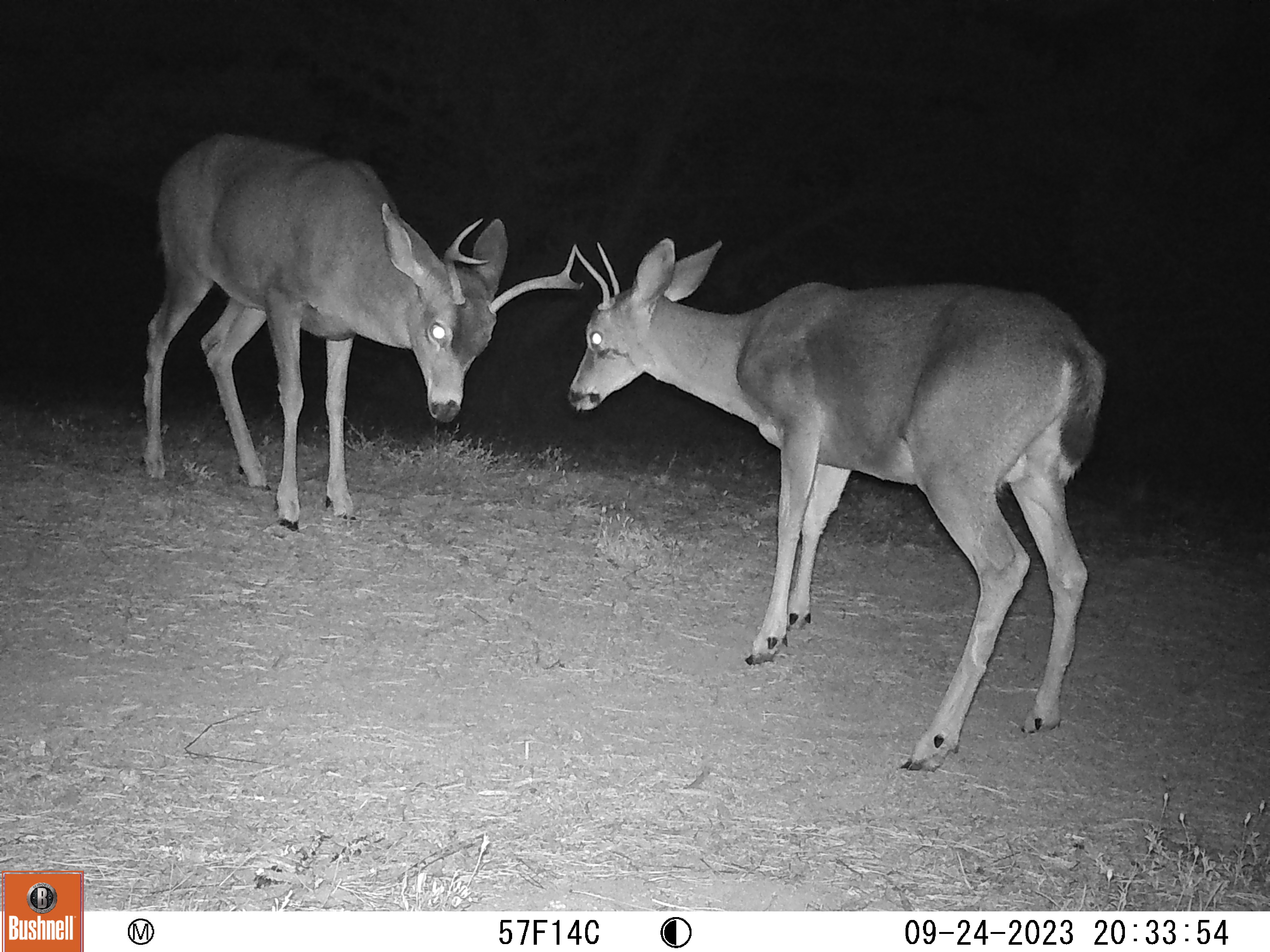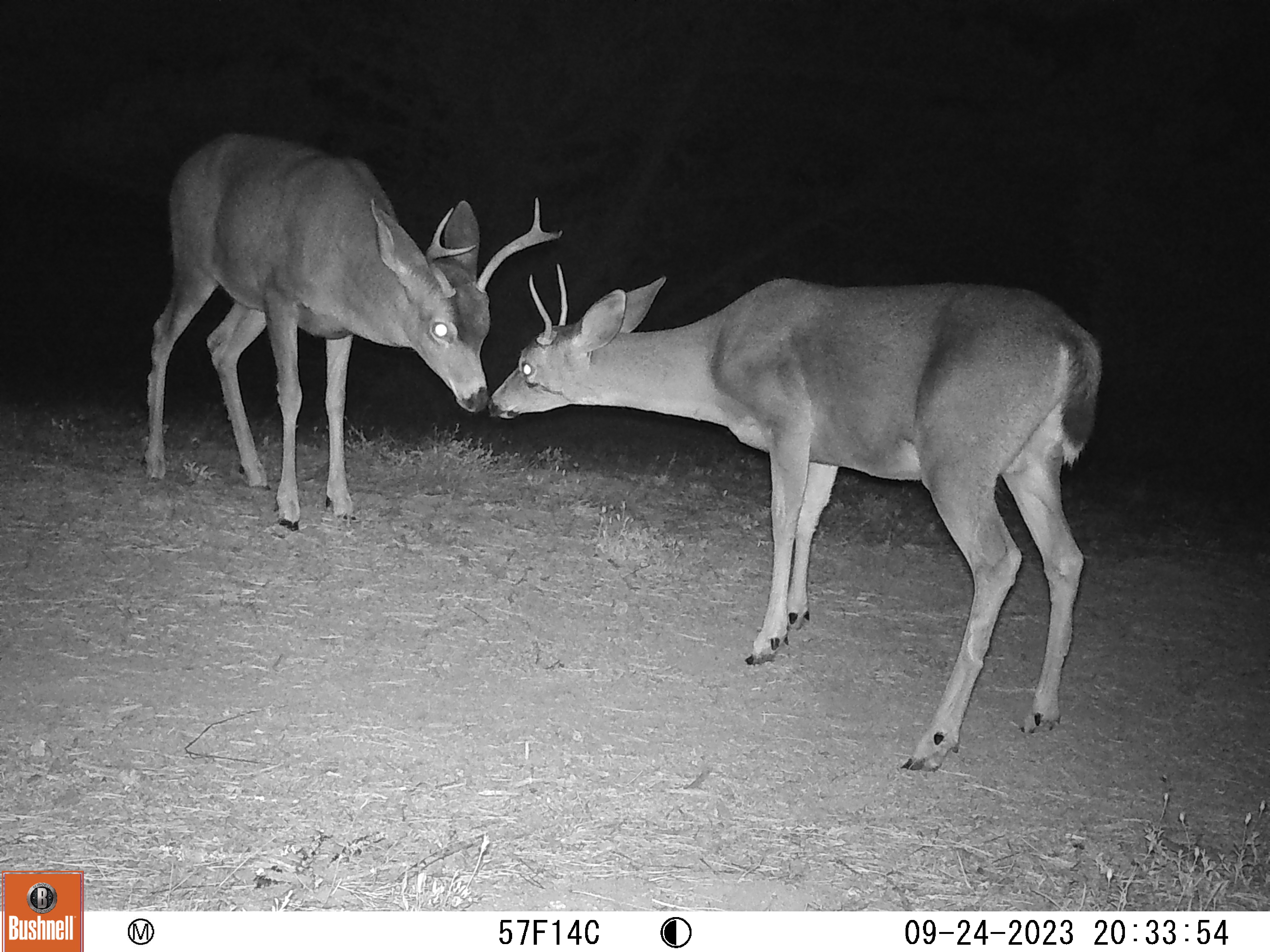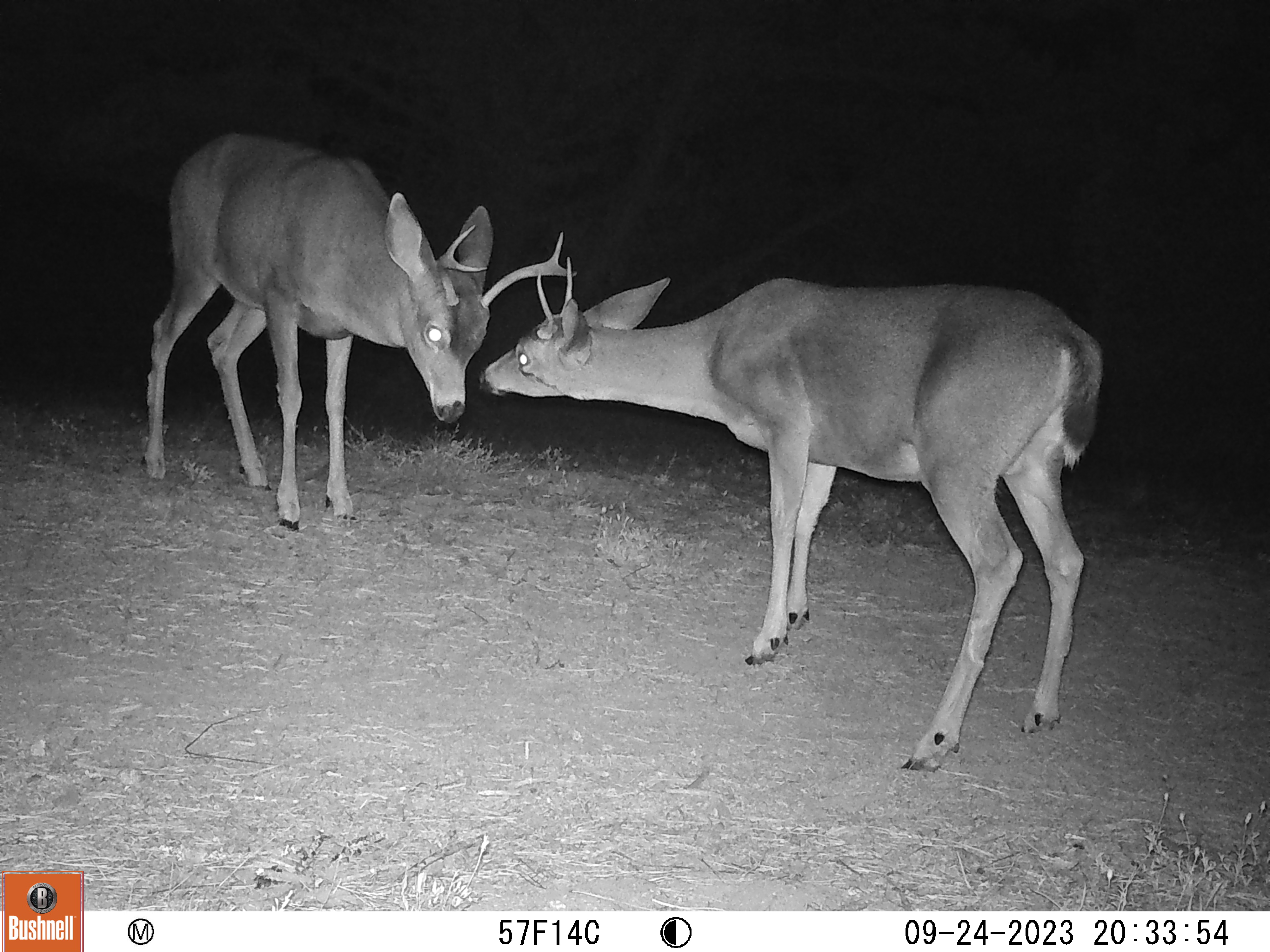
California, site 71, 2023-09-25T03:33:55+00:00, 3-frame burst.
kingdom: Animalia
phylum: Chordata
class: Mammalia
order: Artiodactyla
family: Cervidae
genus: Odocoileus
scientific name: Odocoileus hemionus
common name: mule deer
Mule deer (Odocoileus hemionus).